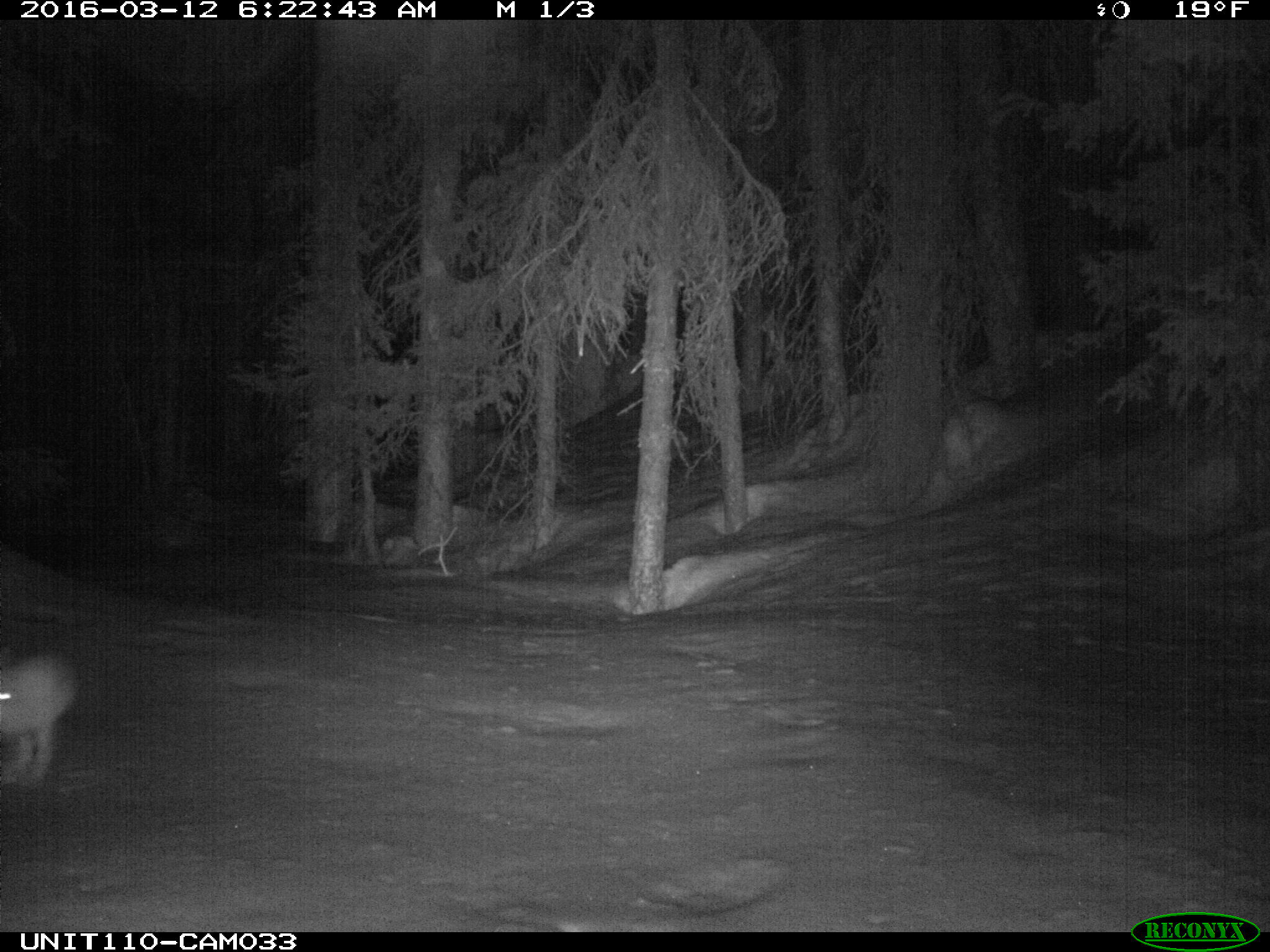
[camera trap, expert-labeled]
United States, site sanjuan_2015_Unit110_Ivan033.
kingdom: Animalia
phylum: Chordata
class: Mammalia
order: Lagomorpha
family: Leporidae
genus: Lepus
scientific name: Lepus americanus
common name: snowshoe hare